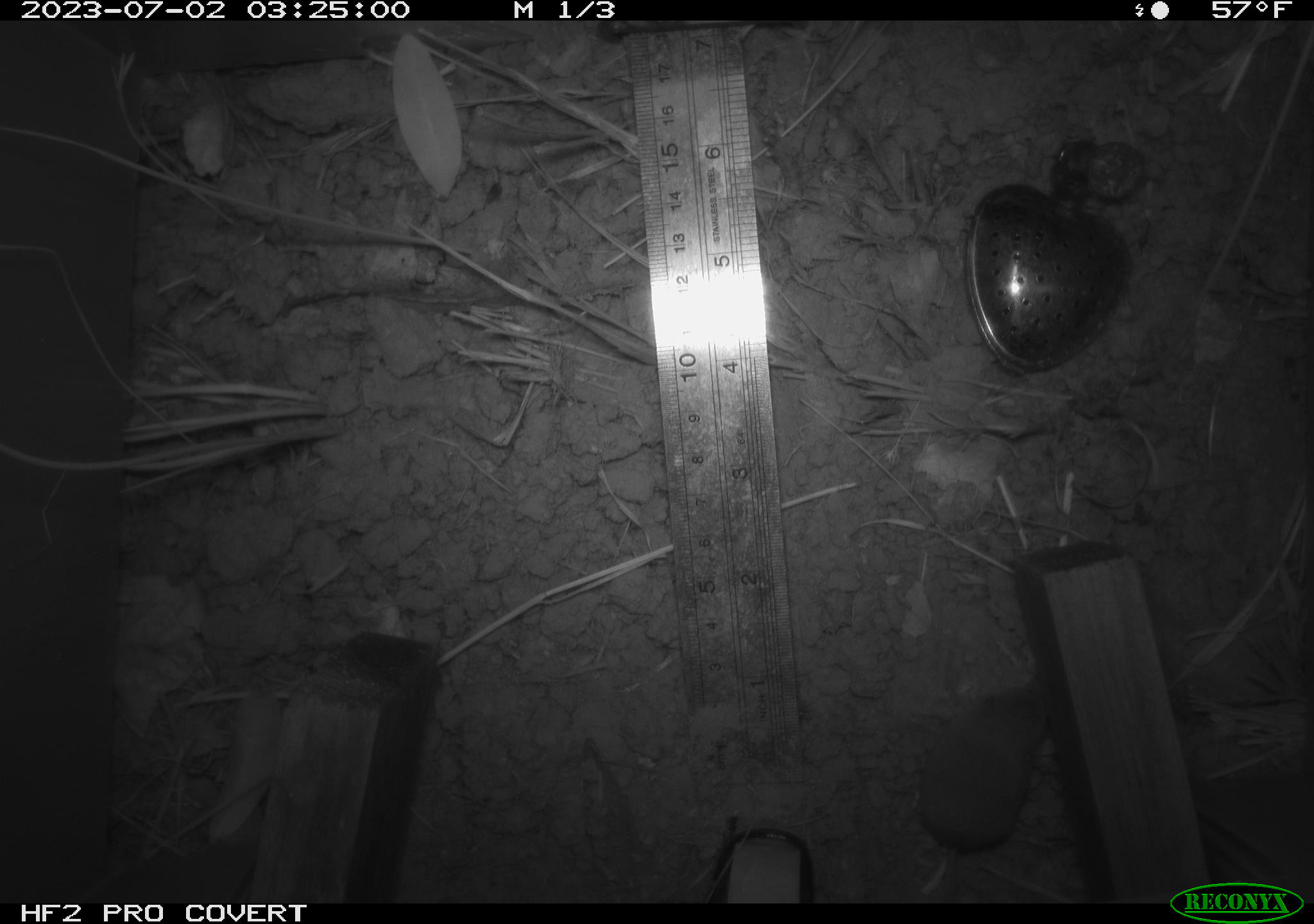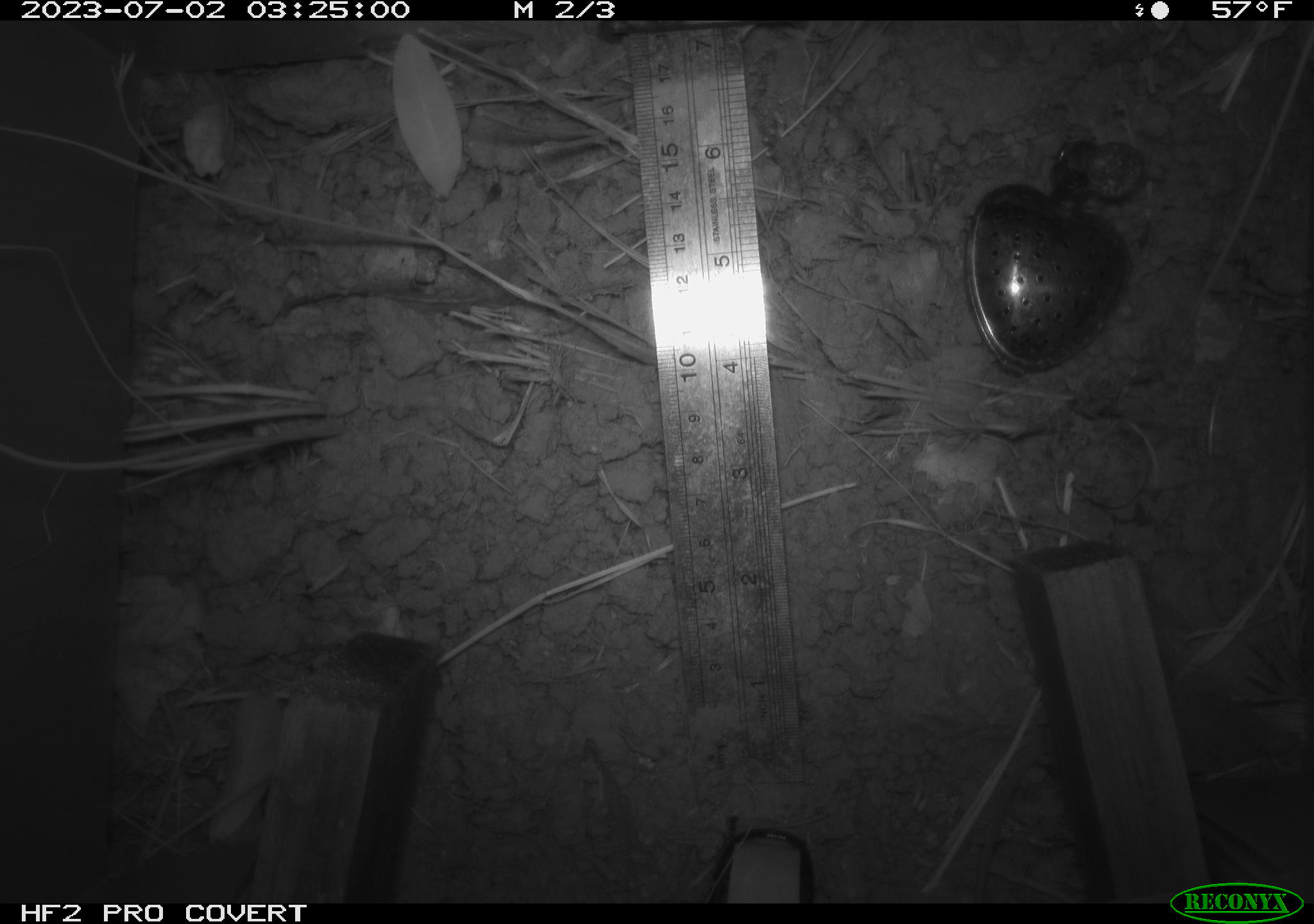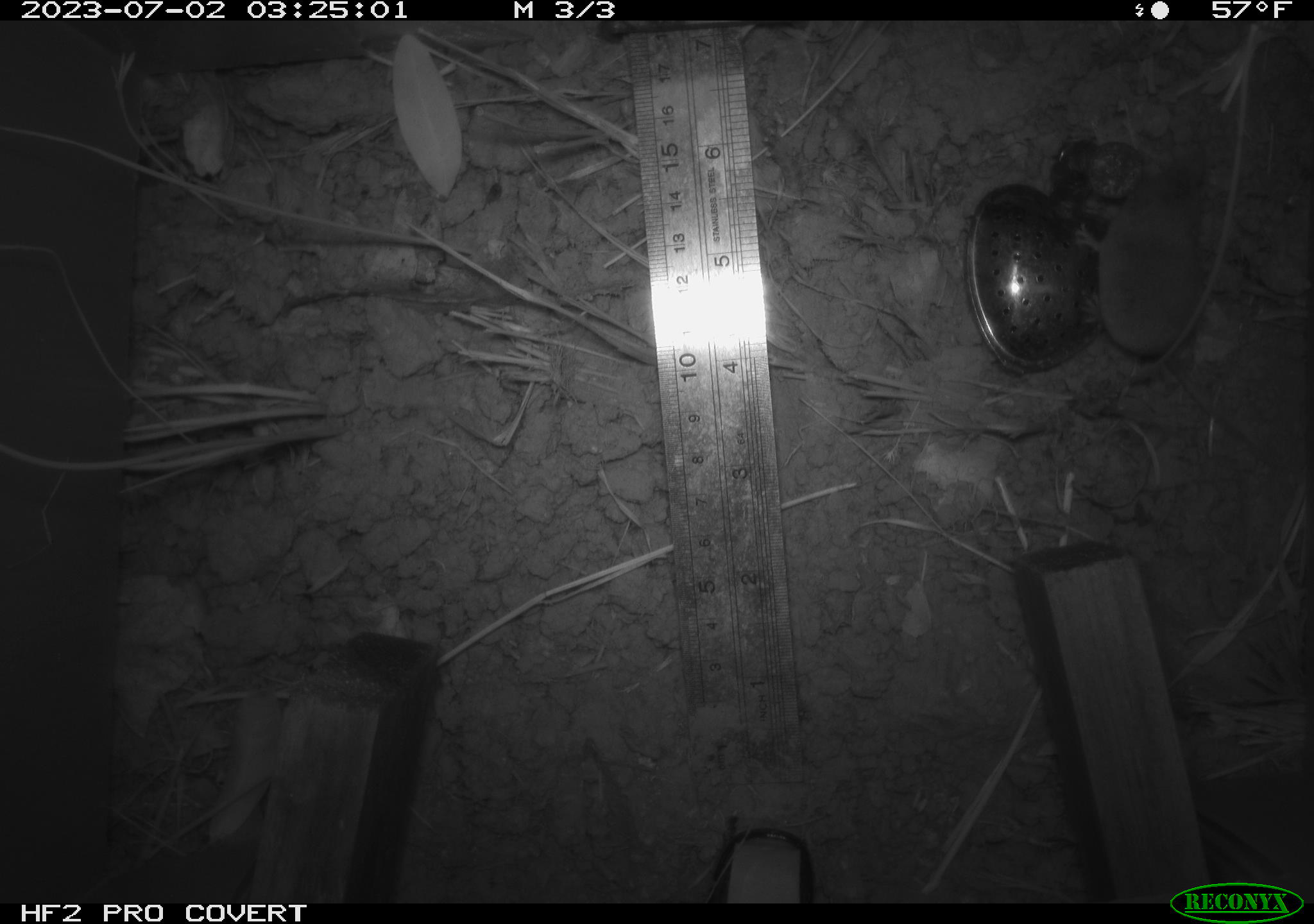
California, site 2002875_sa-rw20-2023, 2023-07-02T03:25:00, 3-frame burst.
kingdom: Animalia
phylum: Chordata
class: Mammalia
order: Eulipotyphla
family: Soricidae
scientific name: Soricidae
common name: shrews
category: soricidae family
Soricidae family (shrews) (Soricidae).